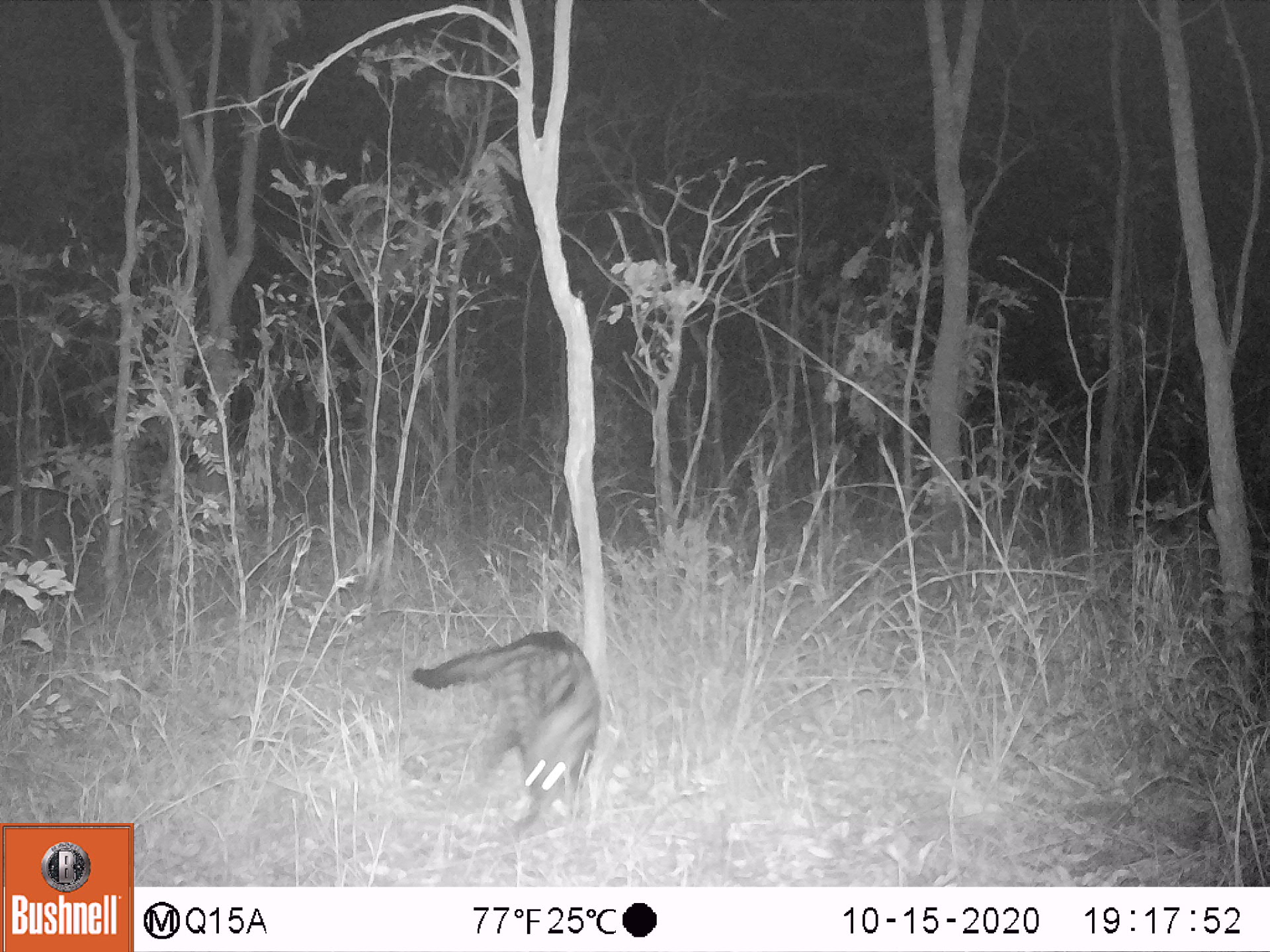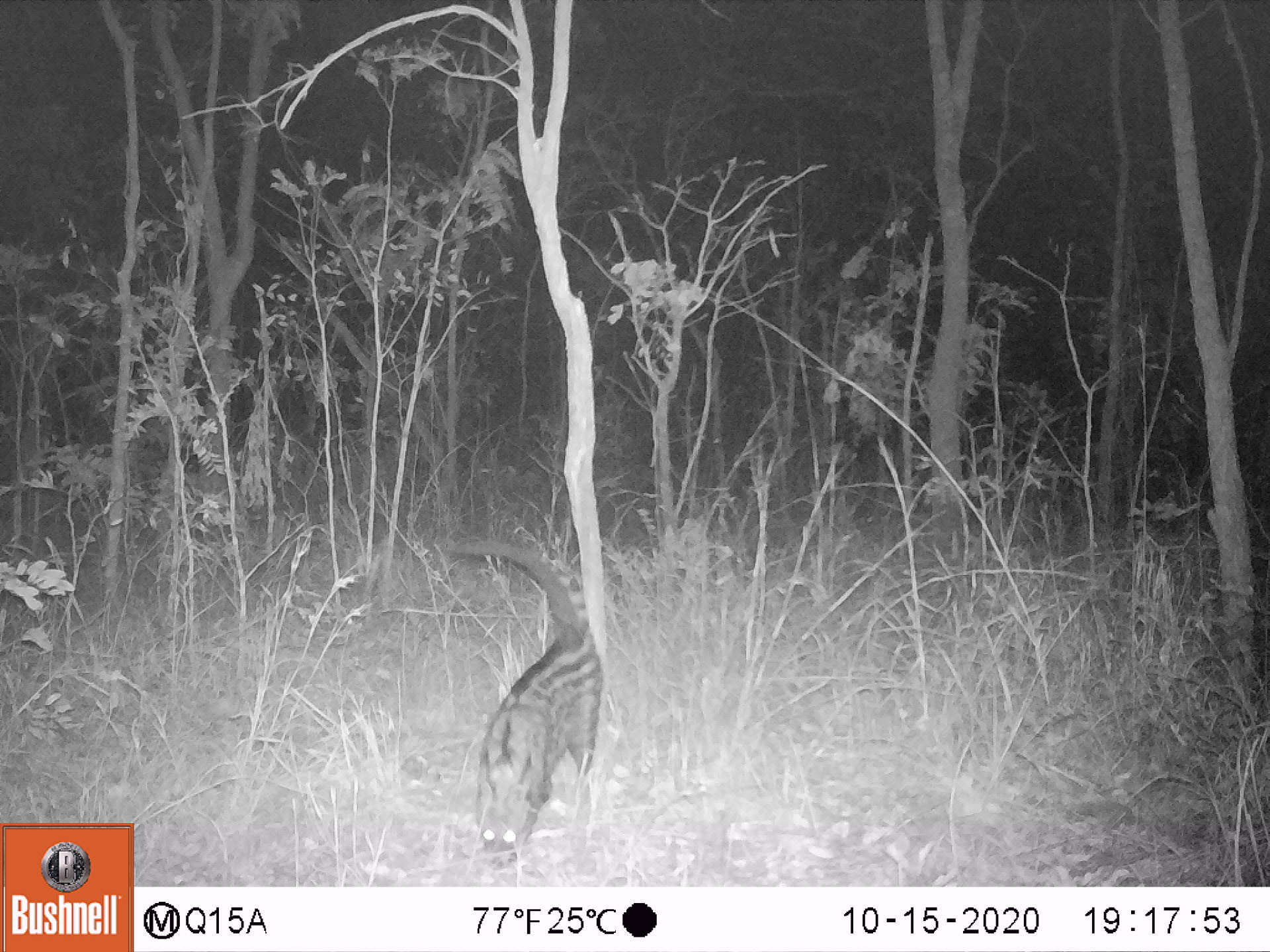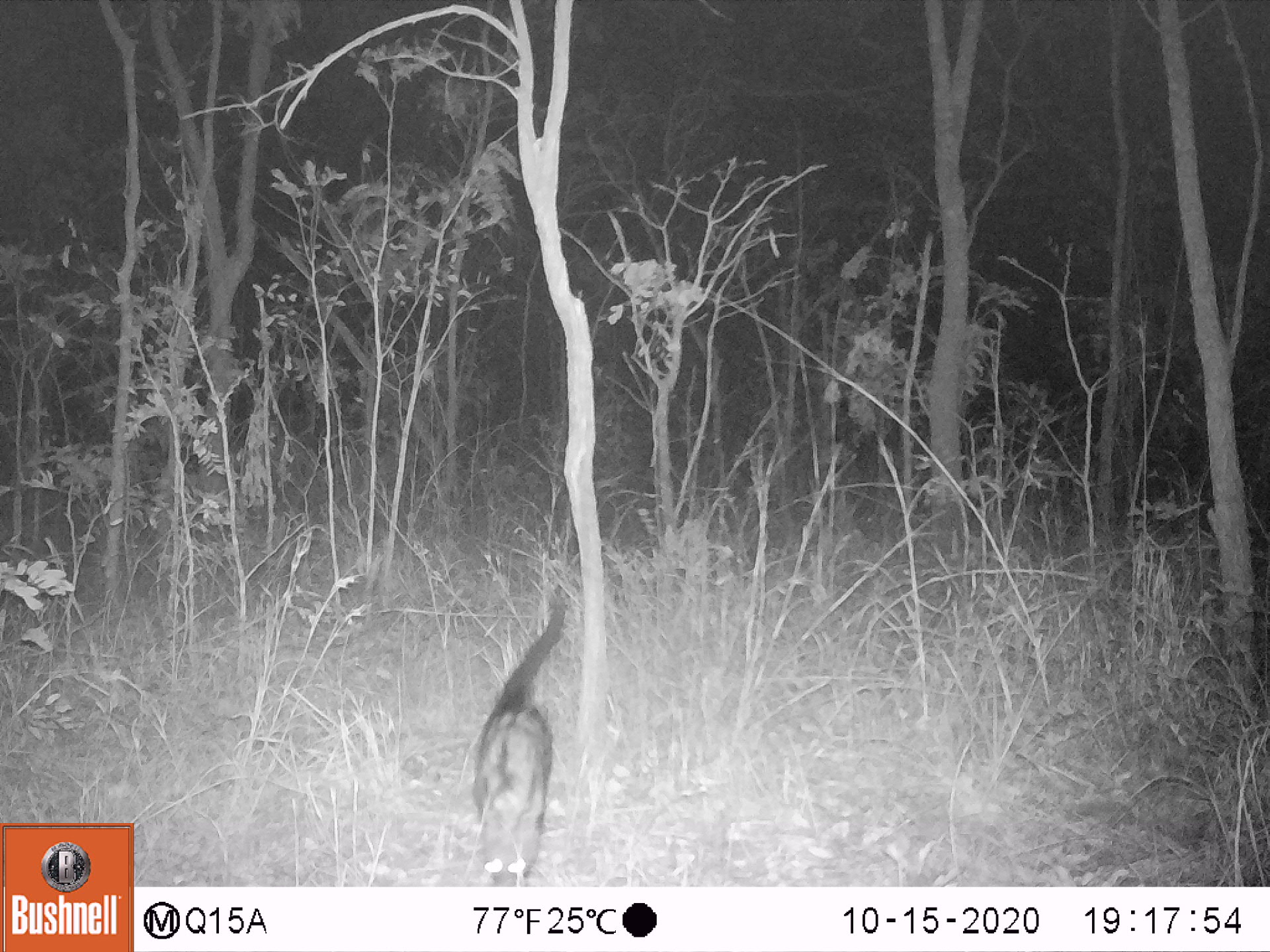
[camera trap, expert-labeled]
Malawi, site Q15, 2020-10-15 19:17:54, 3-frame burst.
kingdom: Animalia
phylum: Chordata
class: Mammalia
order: Carnivora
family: Viverridae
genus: Civettictis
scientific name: Civettictis civetta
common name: african civet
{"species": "african civet (Civettictis civetta)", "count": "1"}